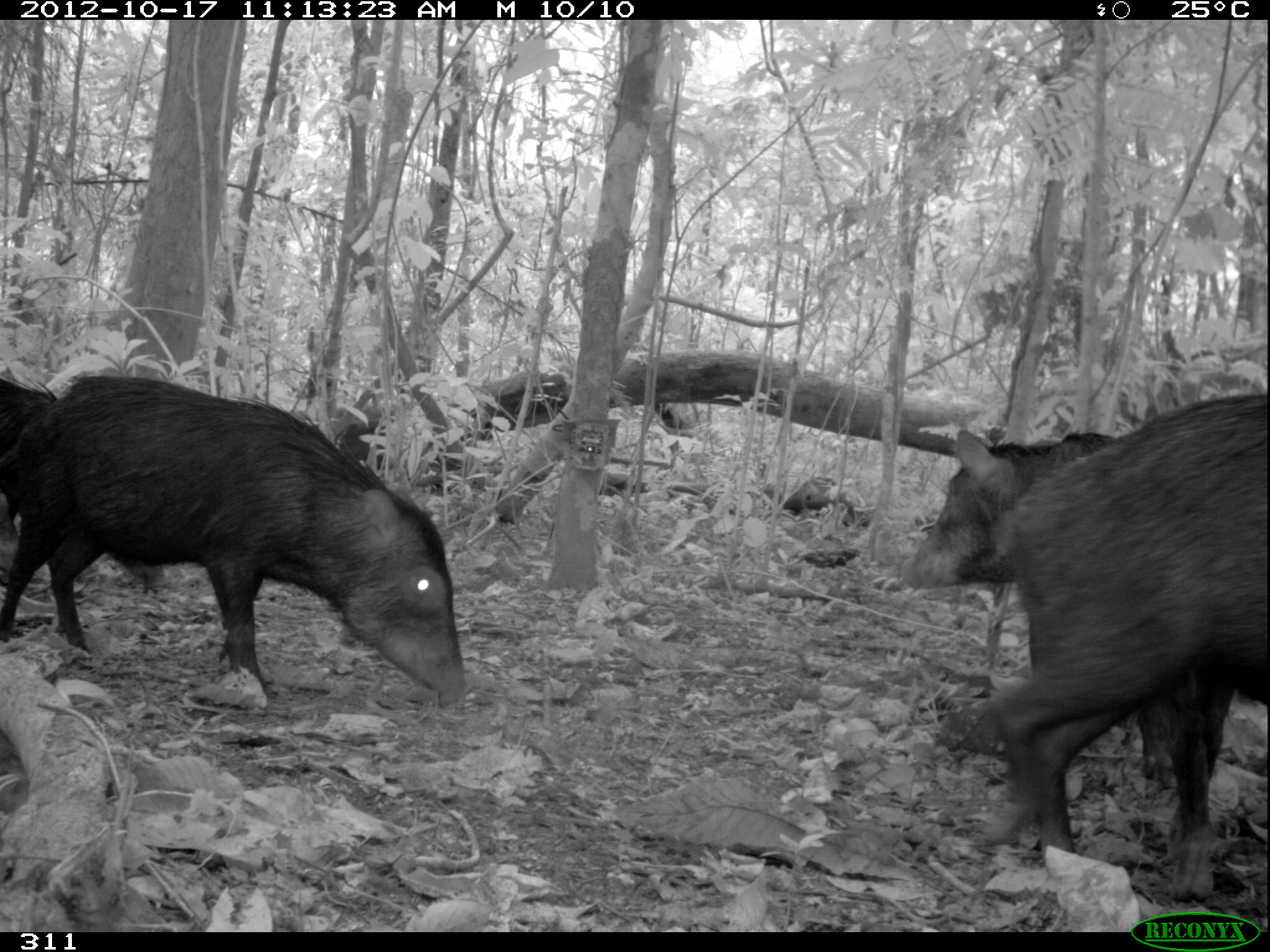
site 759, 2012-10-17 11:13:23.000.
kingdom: Animalia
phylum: Chordata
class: Mammalia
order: Artiodactyla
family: Tayassuidae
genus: Tayassu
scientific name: Tayassu pecari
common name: white-lipped peccary